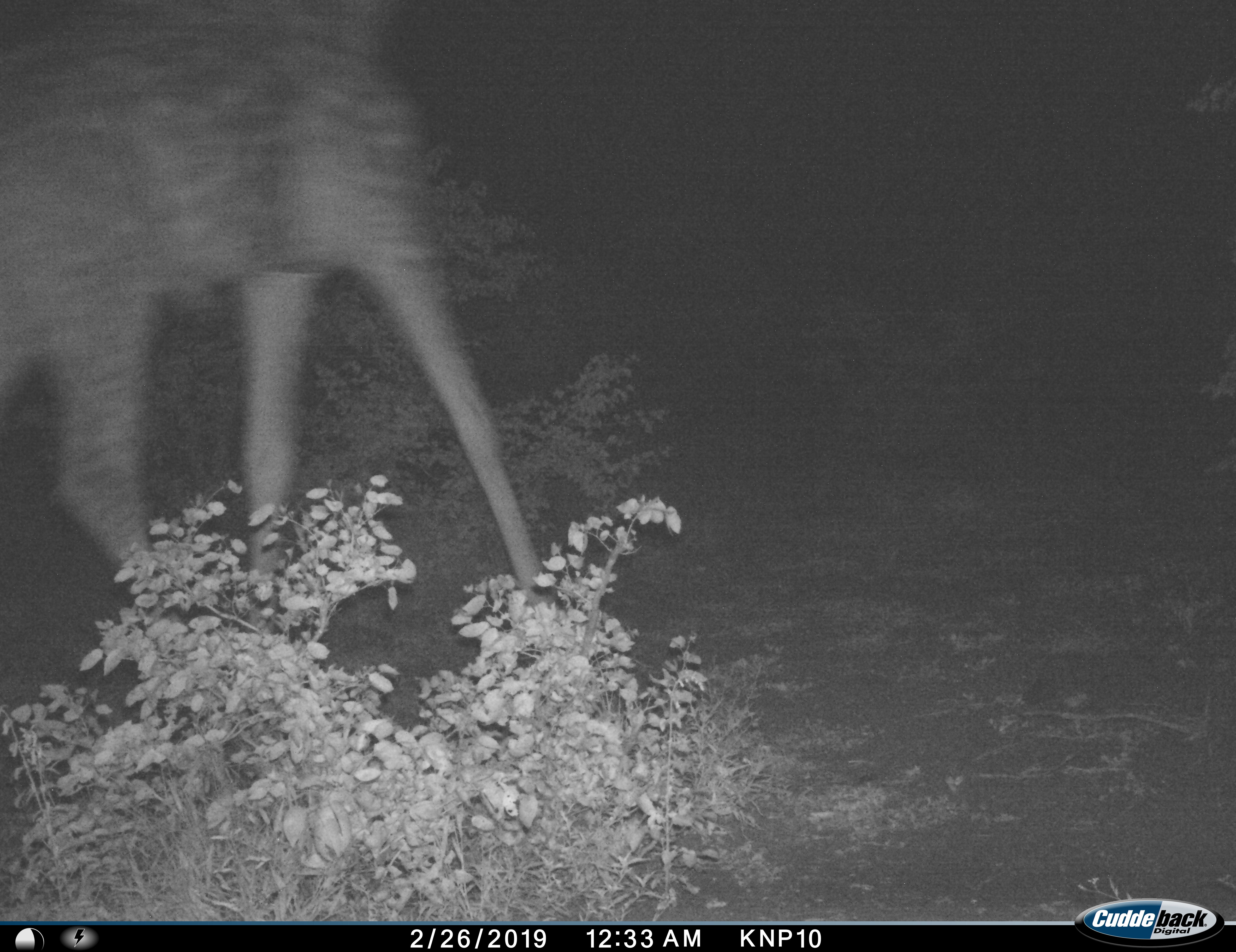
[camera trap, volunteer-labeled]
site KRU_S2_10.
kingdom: Animalia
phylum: Chordata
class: Mammalia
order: Artiodactyla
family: Giraffidae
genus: Giraffa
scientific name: Giraffa camelopardalis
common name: giraffe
Giraffe (Giraffa camelopardalis), count 1. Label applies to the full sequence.